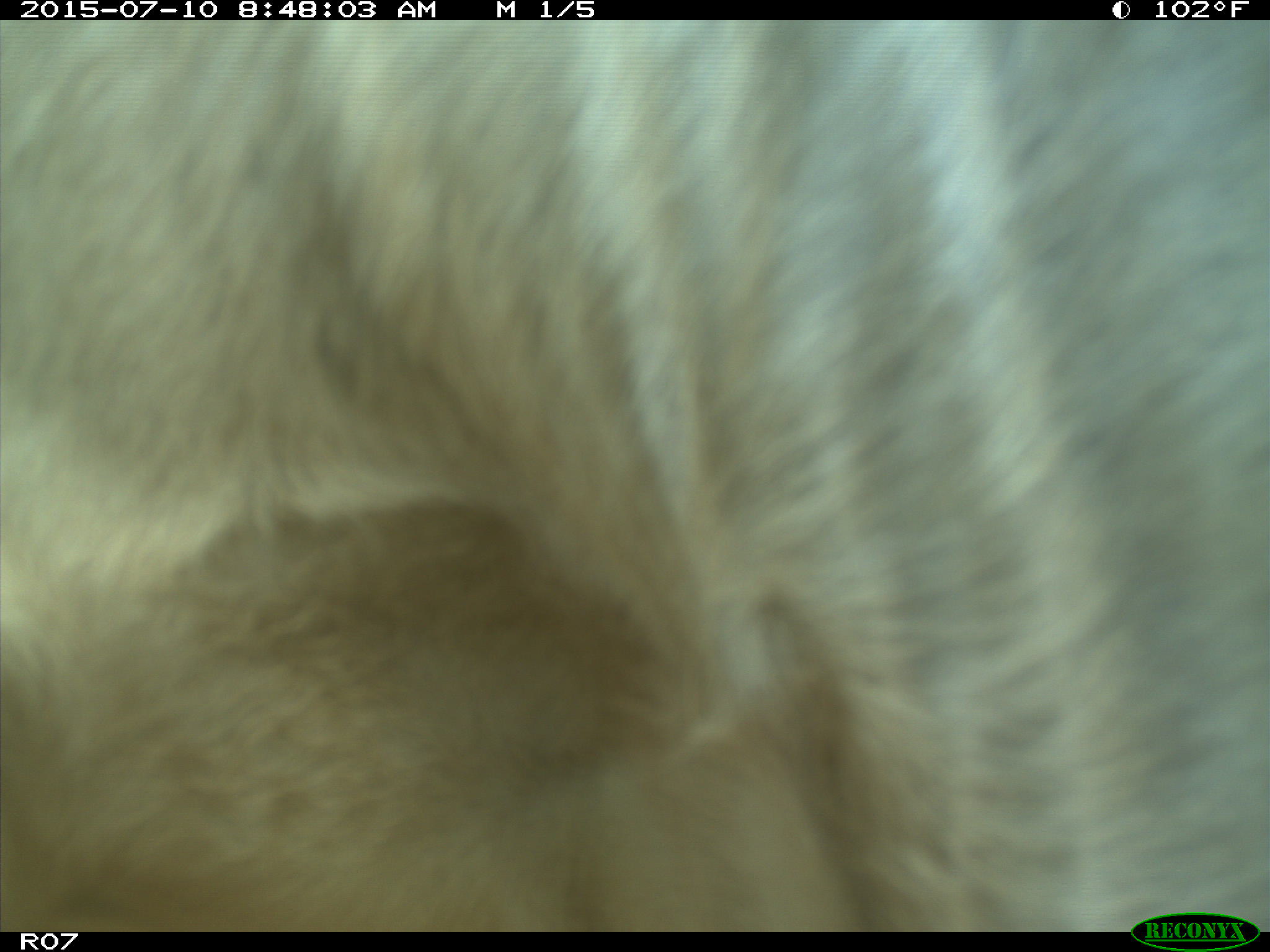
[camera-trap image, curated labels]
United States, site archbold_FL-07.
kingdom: Animalia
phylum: Chordata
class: Mammalia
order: Artiodactyla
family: Bovidae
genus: Bos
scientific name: Bos taurus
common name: domestic cow